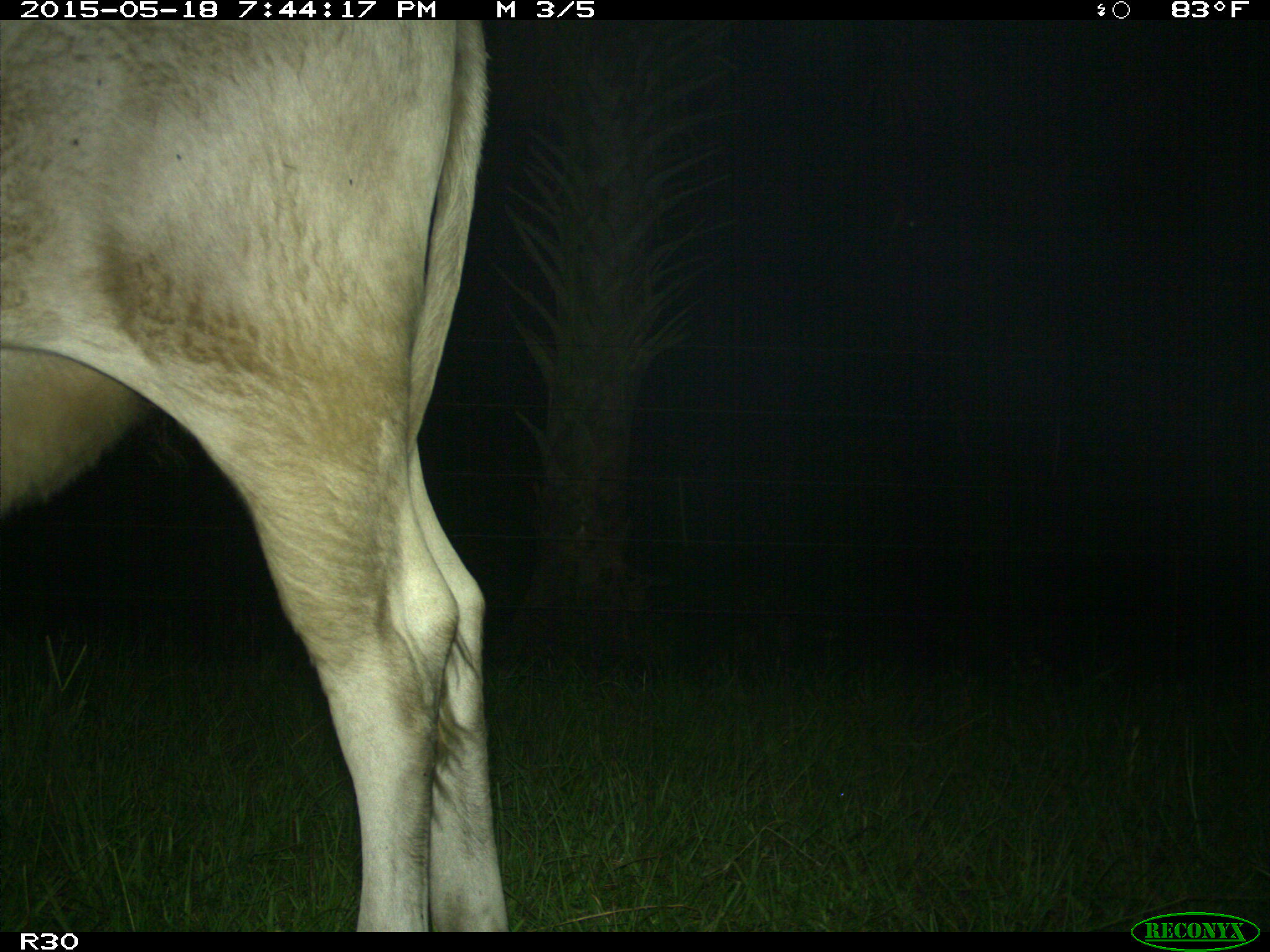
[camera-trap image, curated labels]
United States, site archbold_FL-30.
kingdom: Animalia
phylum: Chordata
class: Mammalia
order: Artiodactyla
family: Bovidae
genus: Bos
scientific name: Bos taurus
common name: domestic cow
Bos taurus (domestic cow).